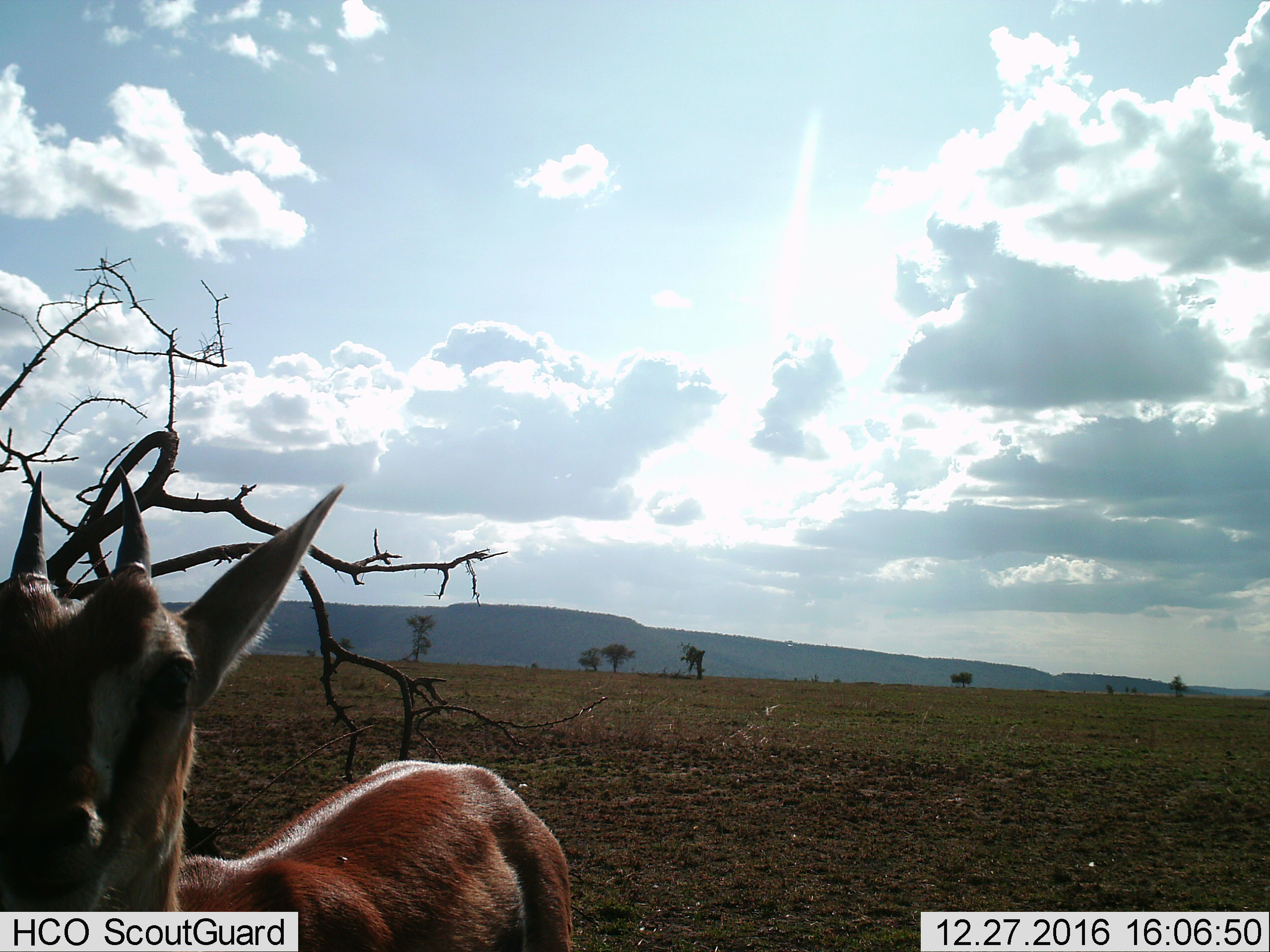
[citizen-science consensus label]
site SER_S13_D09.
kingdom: Animalia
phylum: Chordata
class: Mammalia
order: Artiodactyla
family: Bovidae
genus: Eudorcas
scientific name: Eudorcas thomsonii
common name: thomson's gazelle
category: gazellethomsons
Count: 1.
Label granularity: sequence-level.